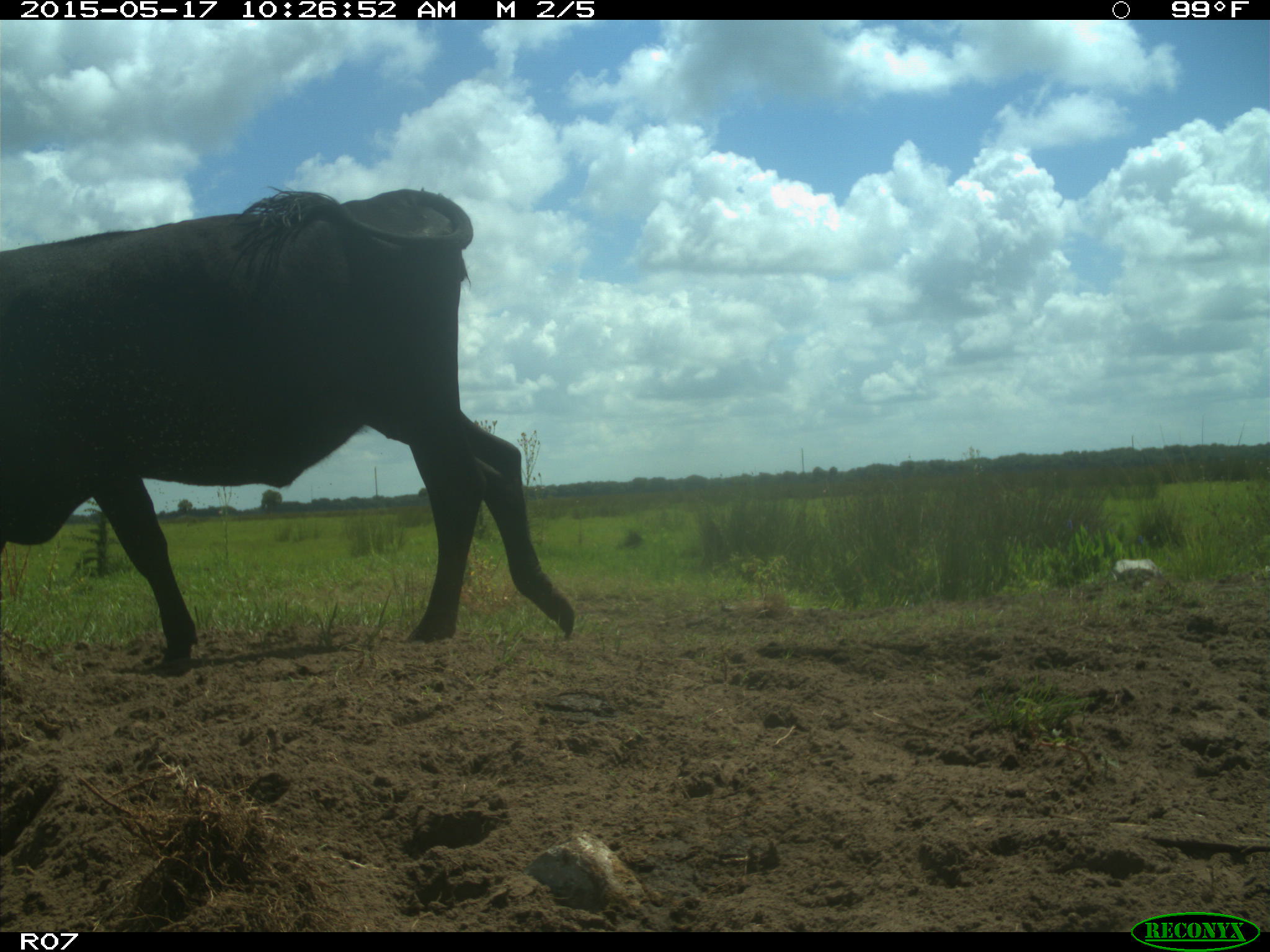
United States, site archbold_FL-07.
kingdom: Animalia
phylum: Chordata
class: Mammalia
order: Artiodactyla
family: Bovidae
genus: Bos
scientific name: Bos taurus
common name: domestic cow